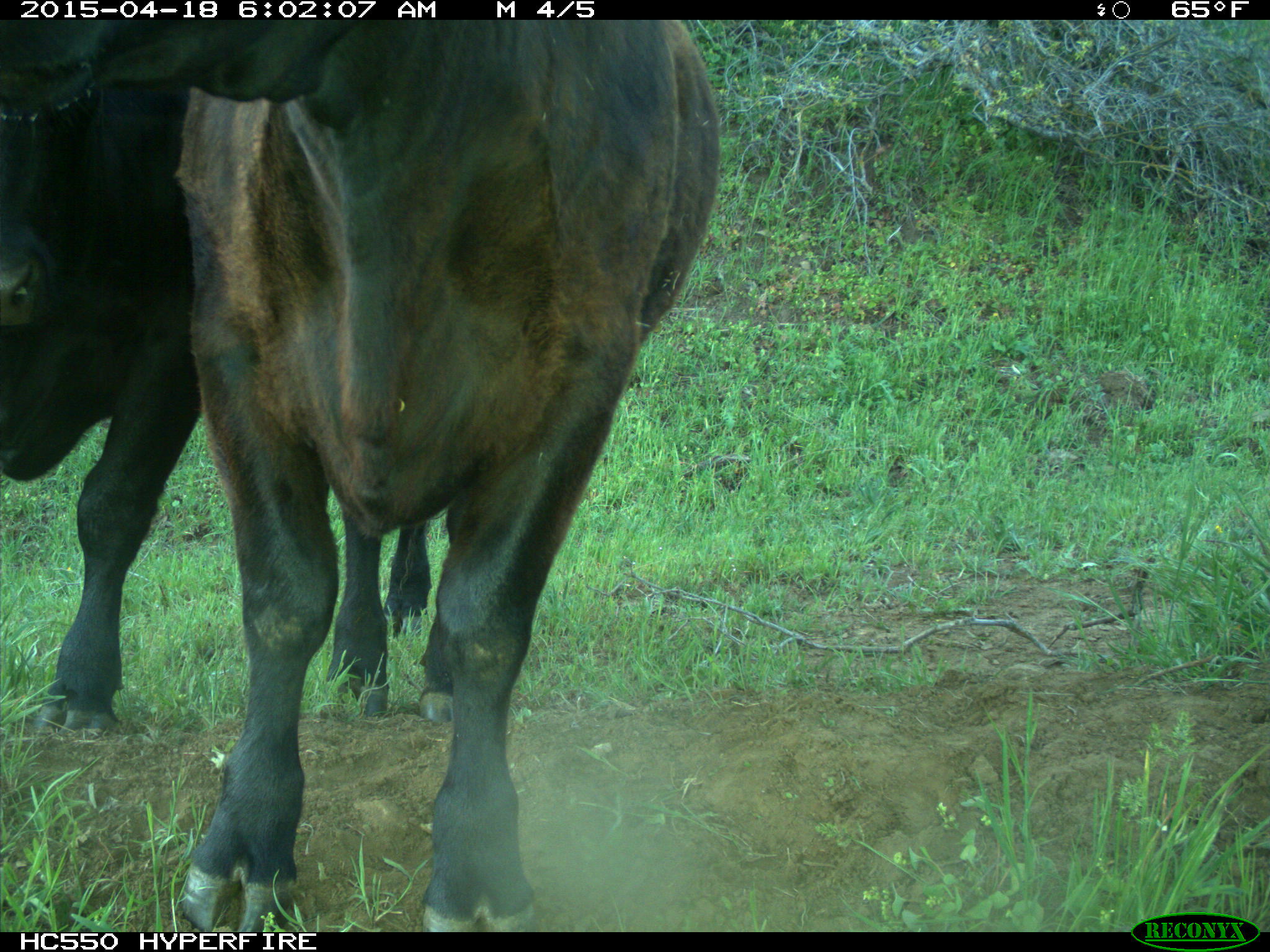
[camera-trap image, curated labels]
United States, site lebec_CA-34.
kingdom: Animalia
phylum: Chordata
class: Mammalia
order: Artiodactyla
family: Bovidae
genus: Bos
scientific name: Bos taurus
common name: domestic cow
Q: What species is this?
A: Bos taurus (domestic cow).